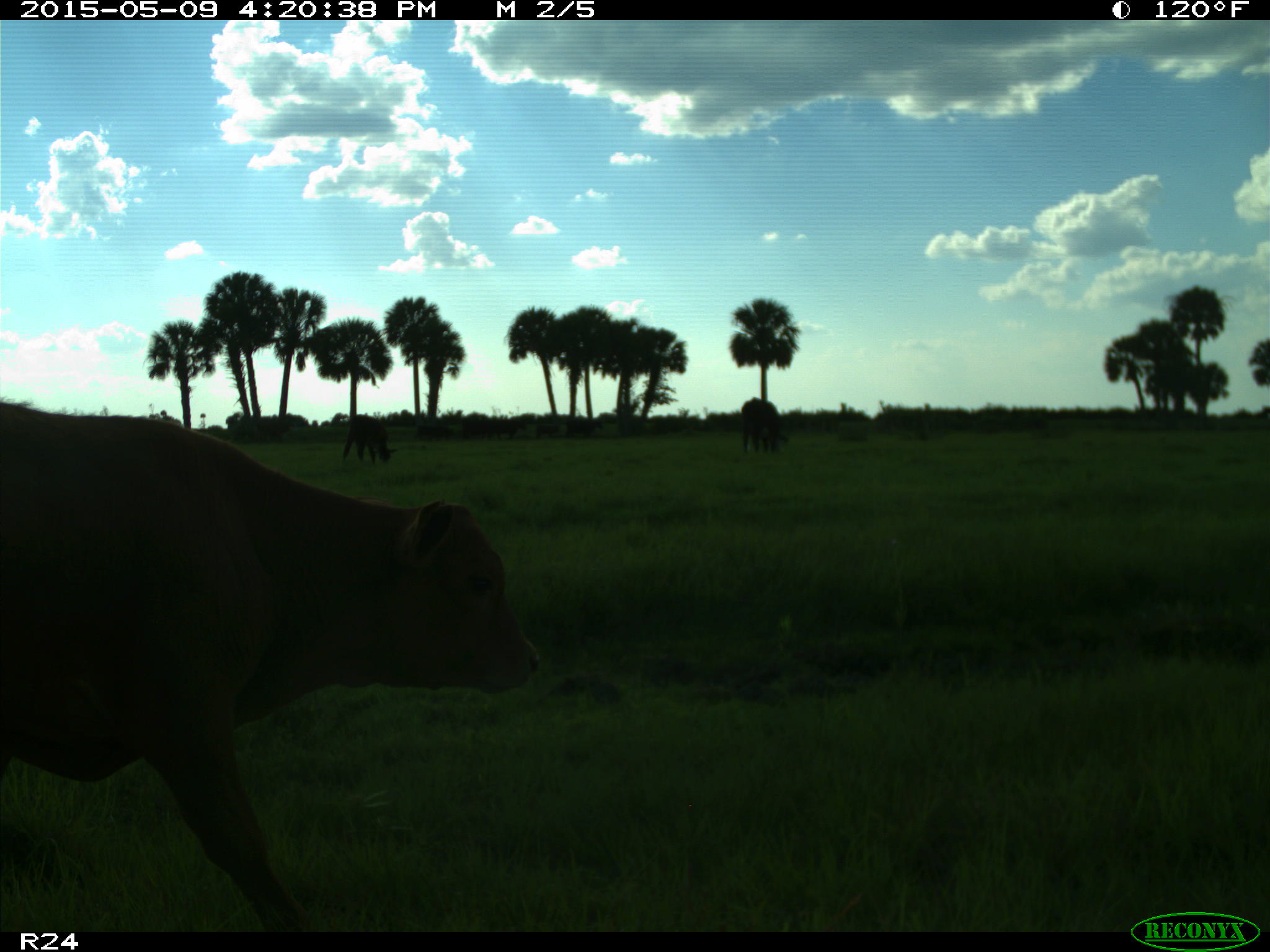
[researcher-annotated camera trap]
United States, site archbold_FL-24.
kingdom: Animalia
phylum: Chordata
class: Mammalia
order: Artiodactyla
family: Bovidae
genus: Bos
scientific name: Bos taurus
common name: domestic cow